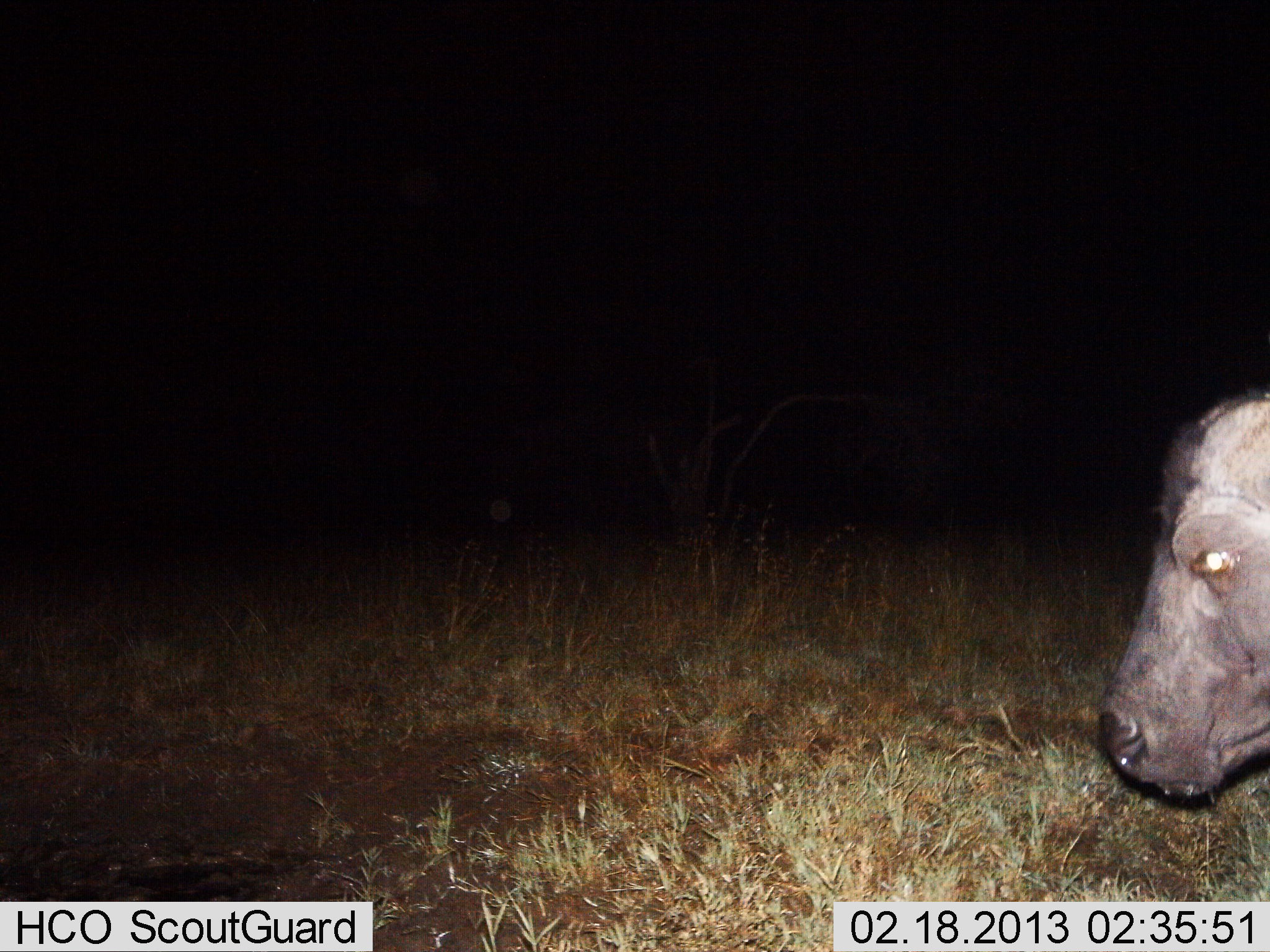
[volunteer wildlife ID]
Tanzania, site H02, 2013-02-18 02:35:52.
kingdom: Animalia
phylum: Chordata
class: Mammalia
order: Artiodactyla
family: Bovidae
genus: Syncerus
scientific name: Syncerus caffer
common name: cape buffalo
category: buffalo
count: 1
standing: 71%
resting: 0%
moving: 29%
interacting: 0%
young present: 5%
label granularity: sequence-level